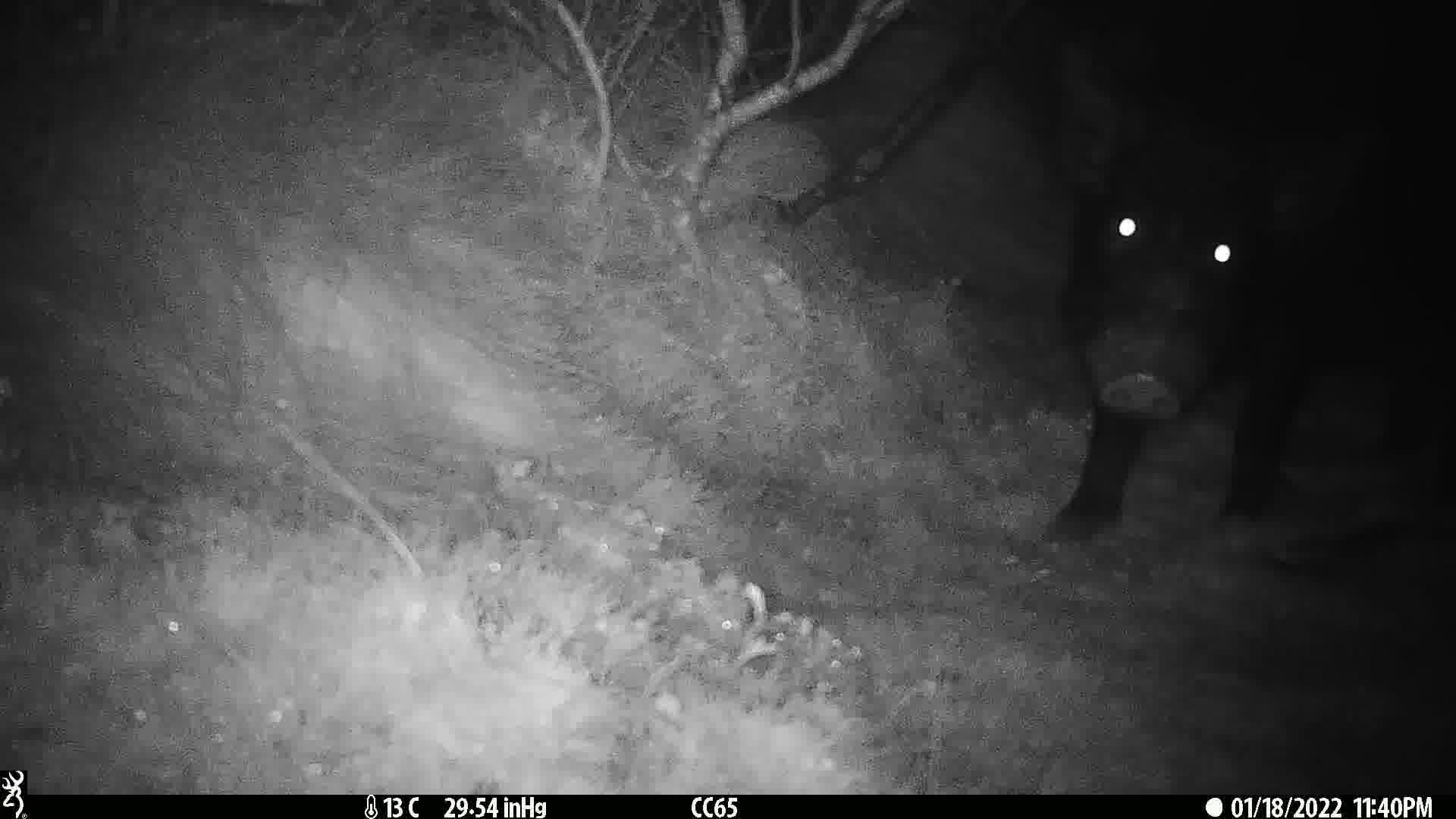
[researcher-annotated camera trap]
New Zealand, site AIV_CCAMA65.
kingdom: Animalia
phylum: Chordata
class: Mammalia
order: Artiodactyla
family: Suidae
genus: Sus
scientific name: Sus scrofa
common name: pig